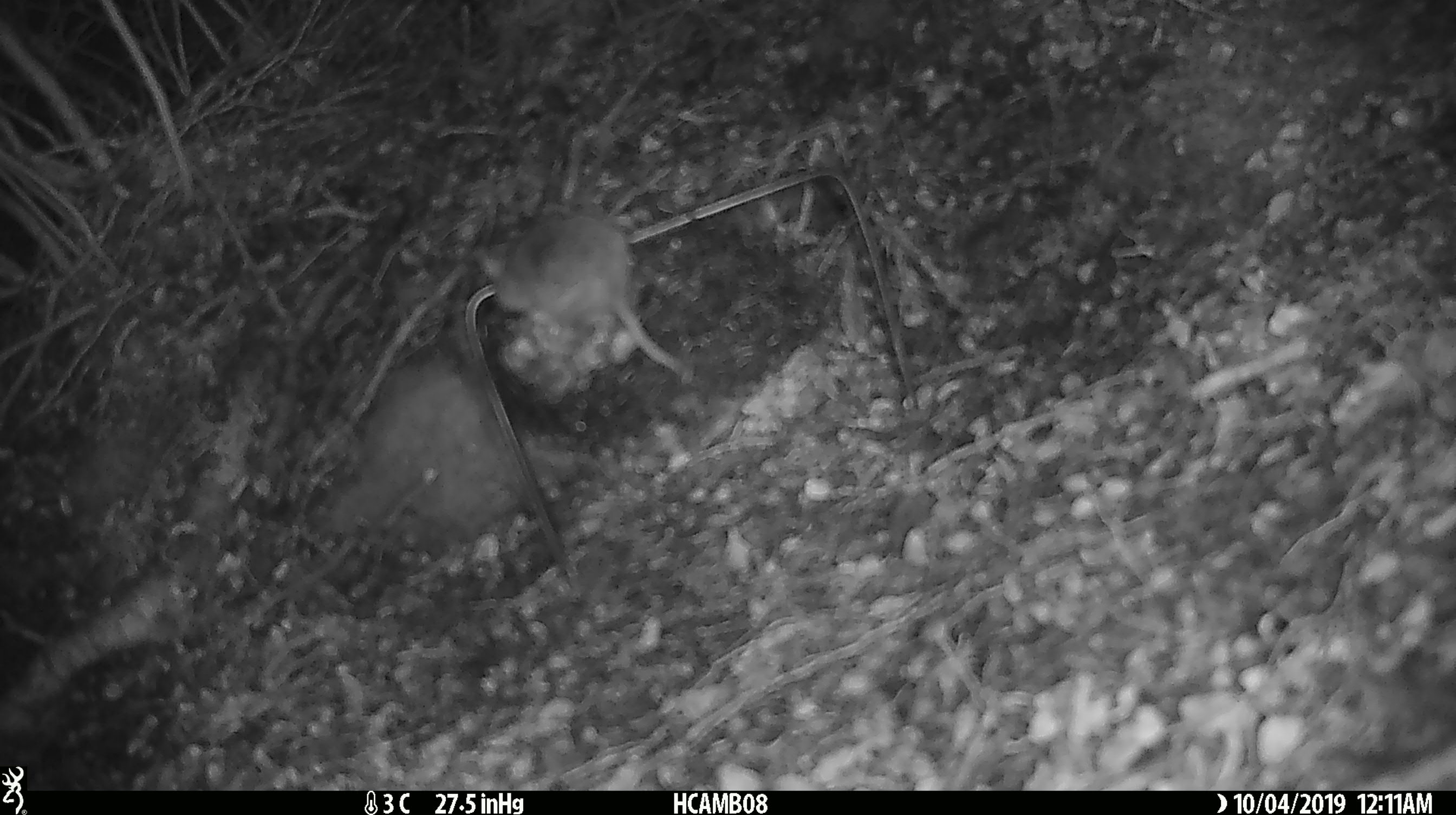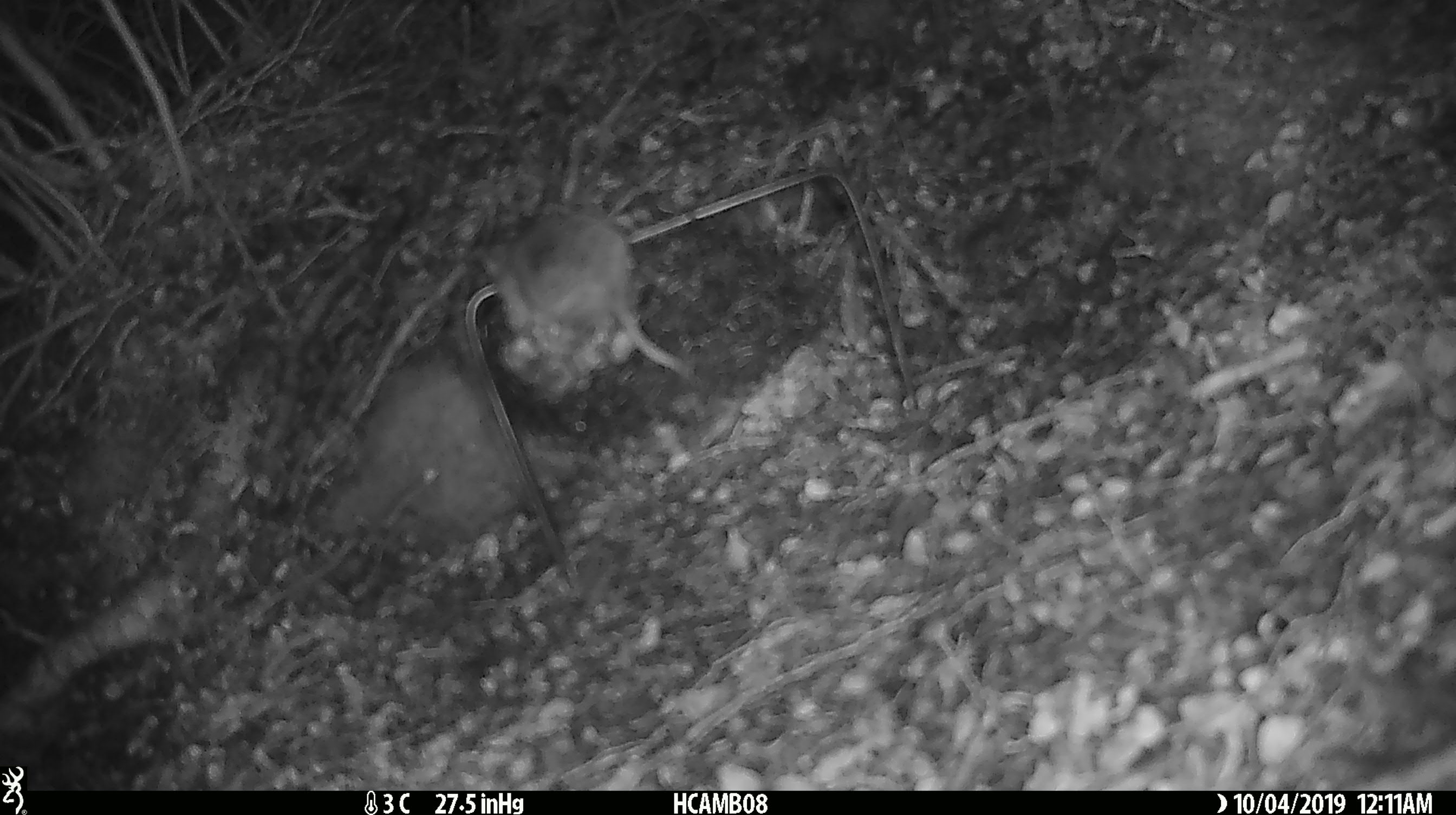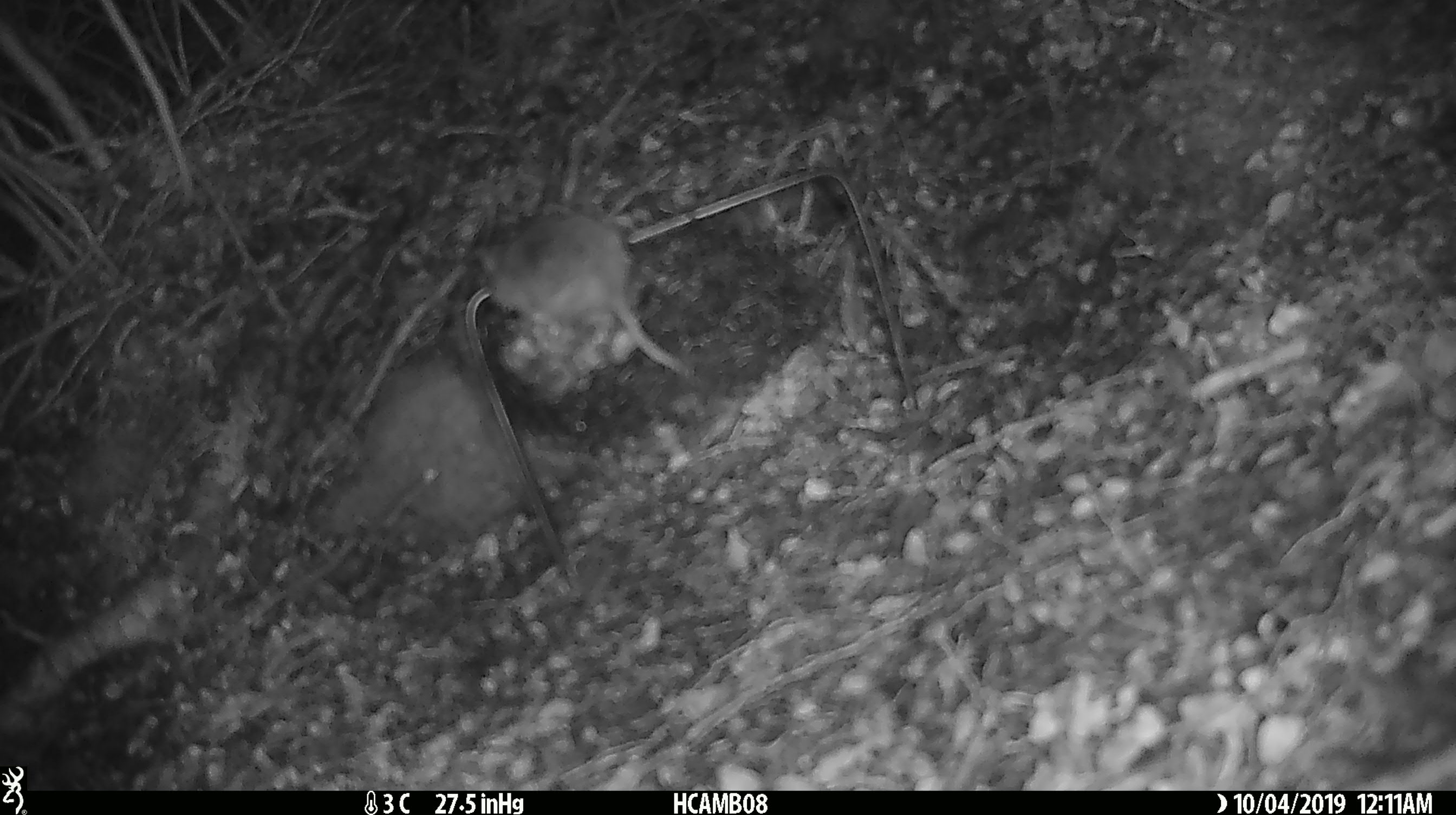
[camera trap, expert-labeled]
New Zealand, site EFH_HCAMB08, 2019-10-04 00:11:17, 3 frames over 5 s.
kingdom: Animalia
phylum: Chordata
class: Mammalia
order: Rodentia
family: Muridae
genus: Mus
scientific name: Mus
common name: mouse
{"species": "mouse (Mus)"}